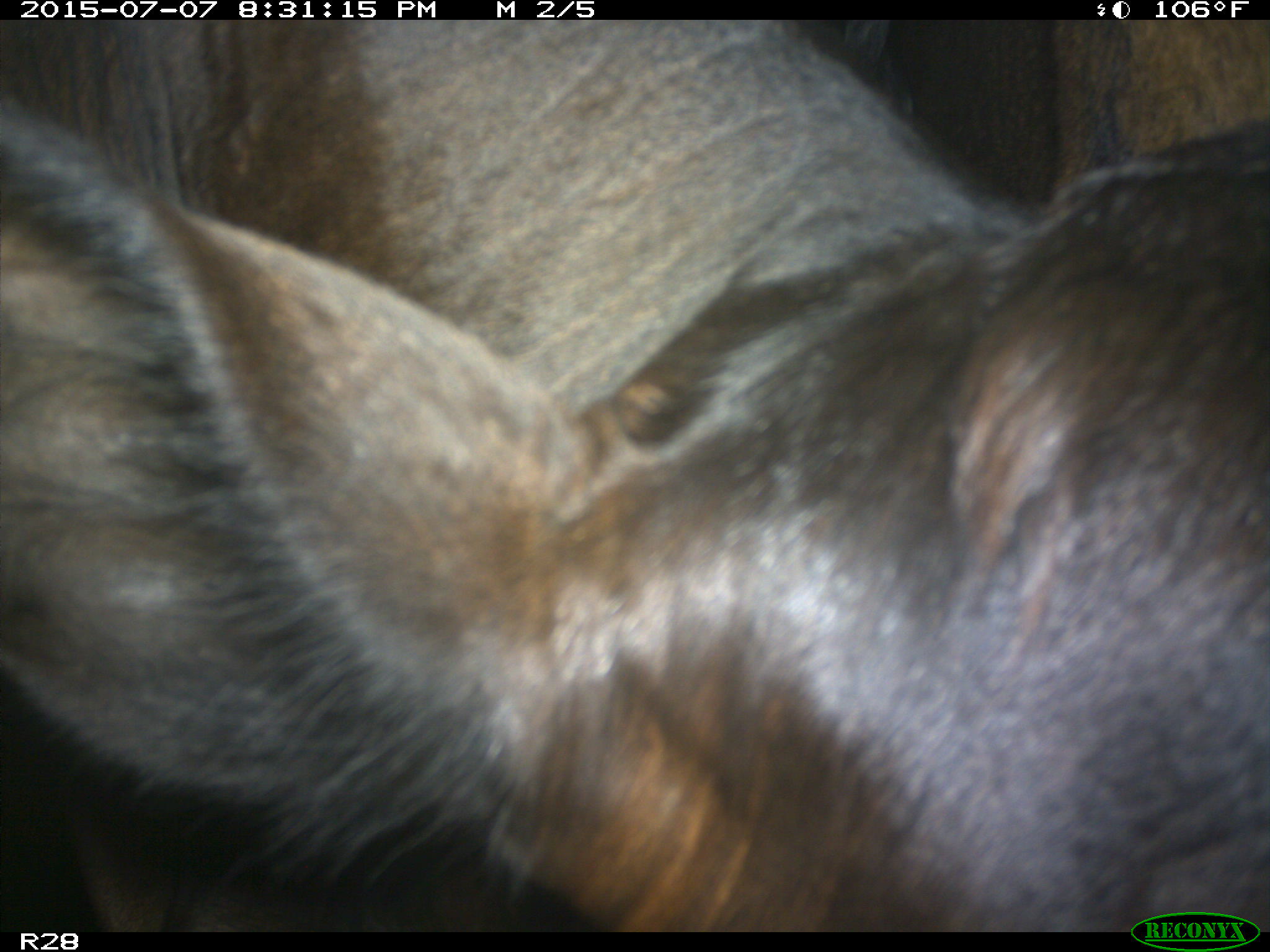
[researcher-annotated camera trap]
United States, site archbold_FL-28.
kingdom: Animalia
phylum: Chordata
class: Mammalia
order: Artiodactyla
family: Bovidae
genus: Bos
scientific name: Bos taurus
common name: domestic cow